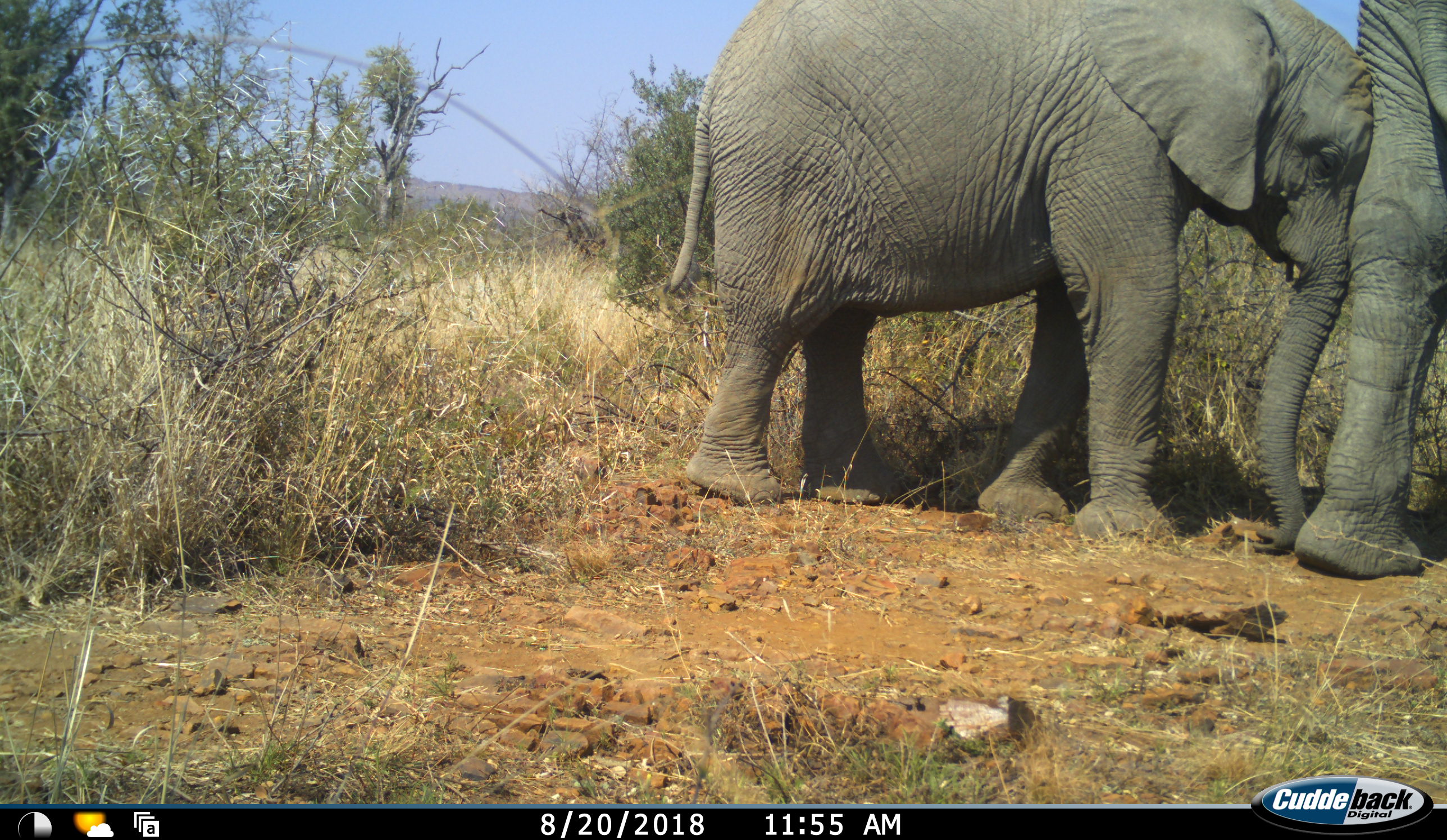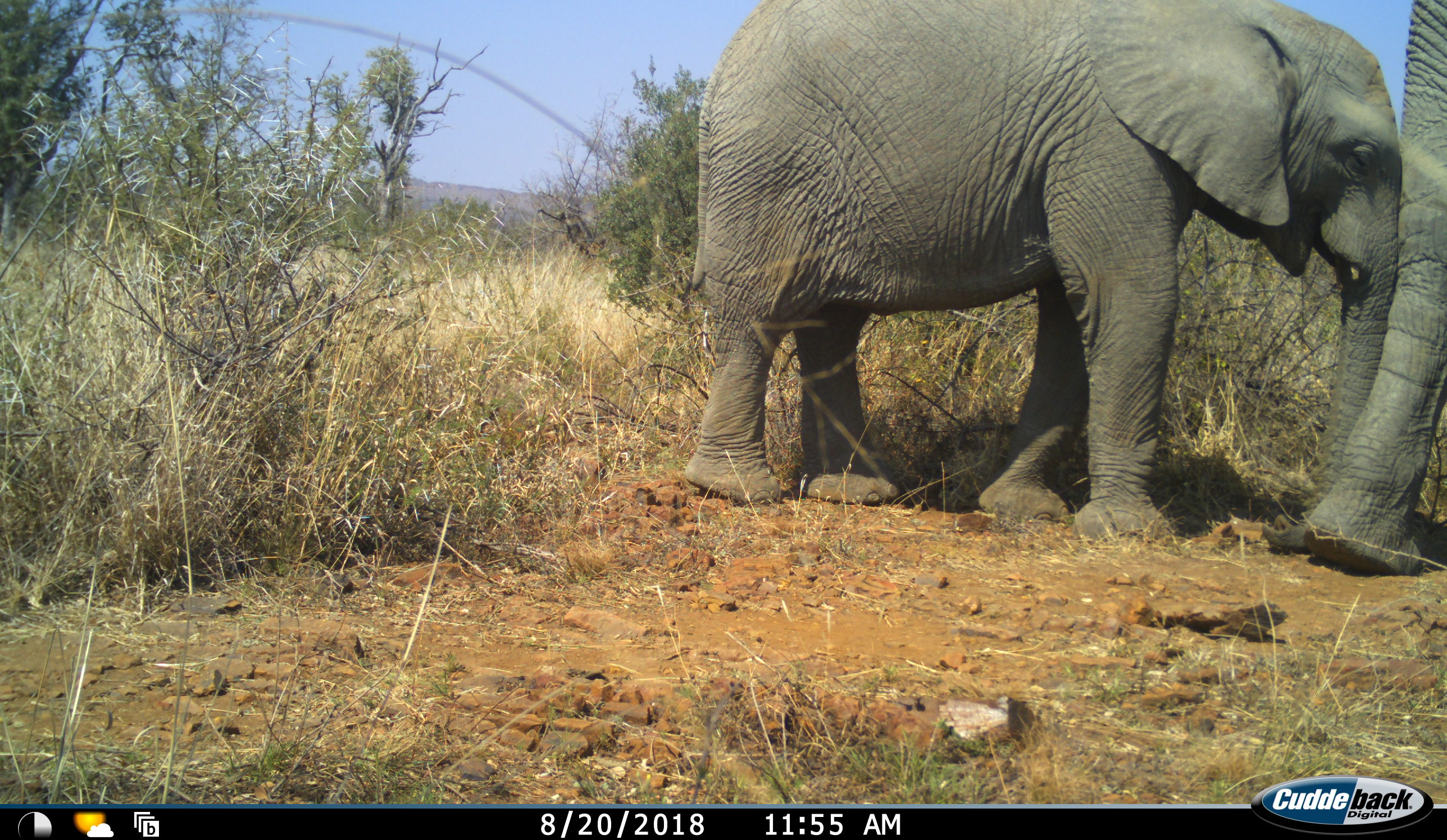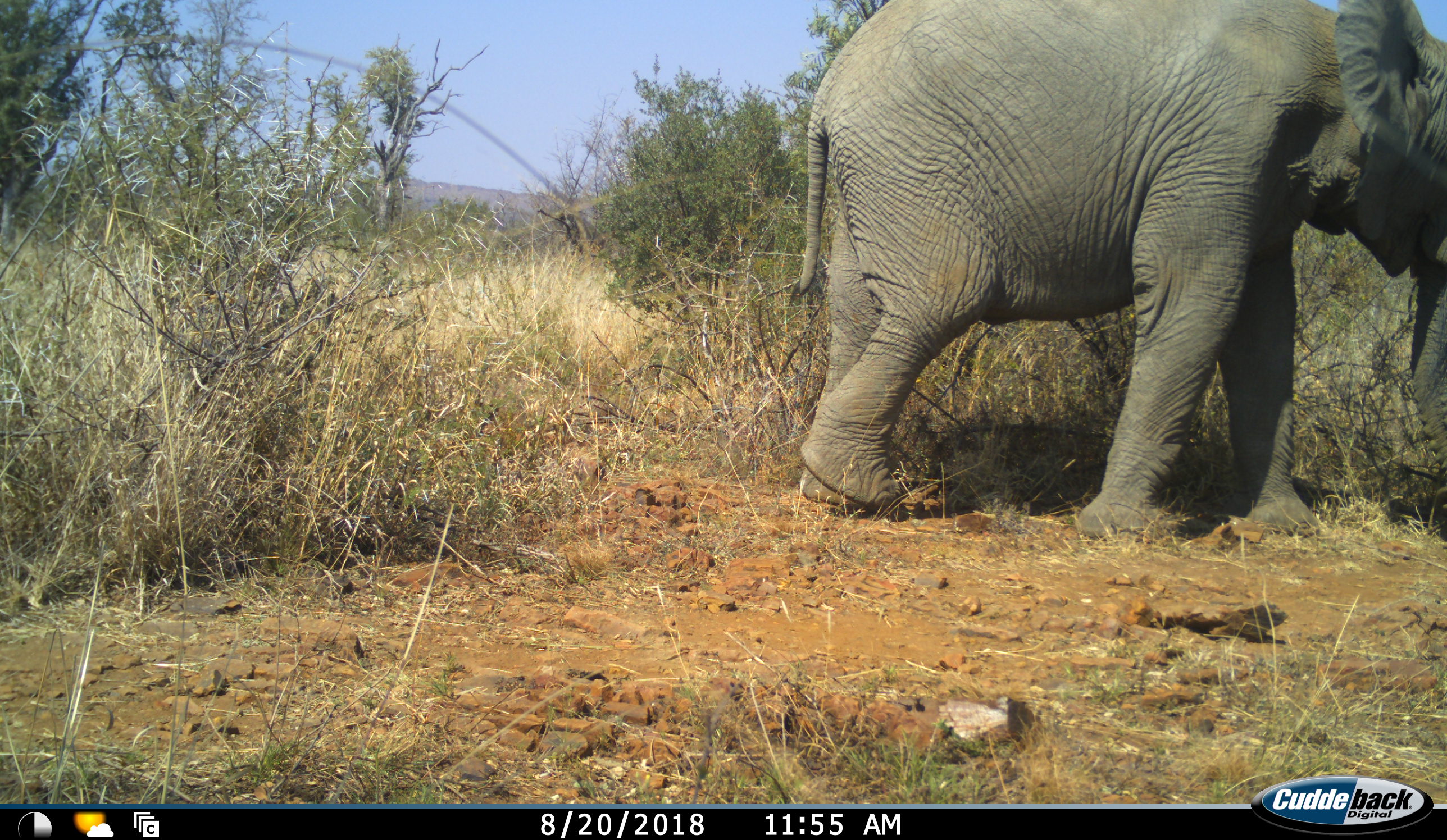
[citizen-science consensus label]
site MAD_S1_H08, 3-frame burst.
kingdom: Animalia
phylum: Chordata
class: Mammalia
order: Proboscidea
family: Elephantidae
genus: Loxodonta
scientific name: Loxodonta africana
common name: african bush elephant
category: elephant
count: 2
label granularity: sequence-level